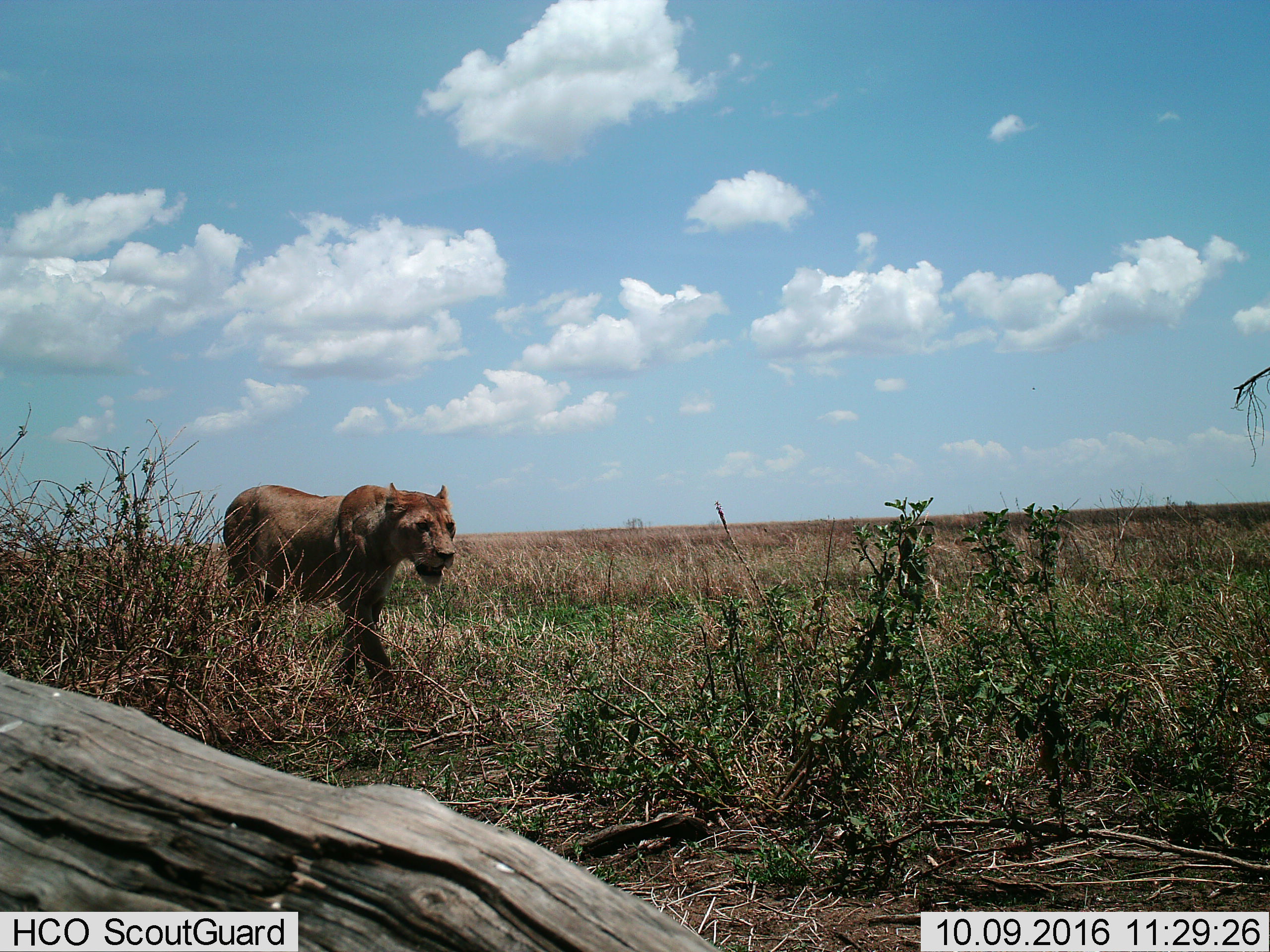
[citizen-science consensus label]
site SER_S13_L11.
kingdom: Animalia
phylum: Chordata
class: Mammalia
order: Carnivora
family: Felidae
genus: Panthera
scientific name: Panthera leo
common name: lion female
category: lionfemale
Lionfemale (lion female) (Panthera leo), count 1. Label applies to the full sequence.